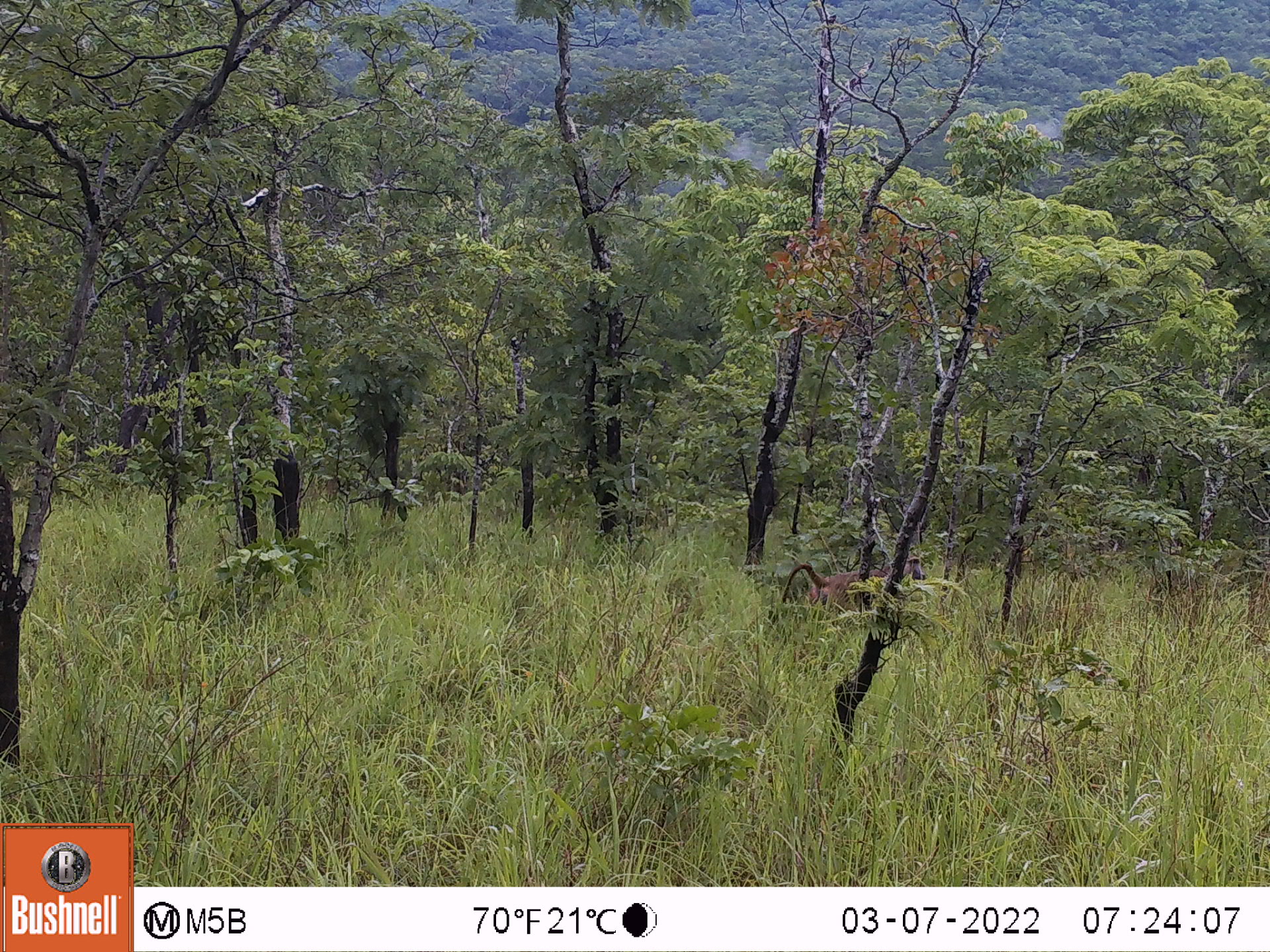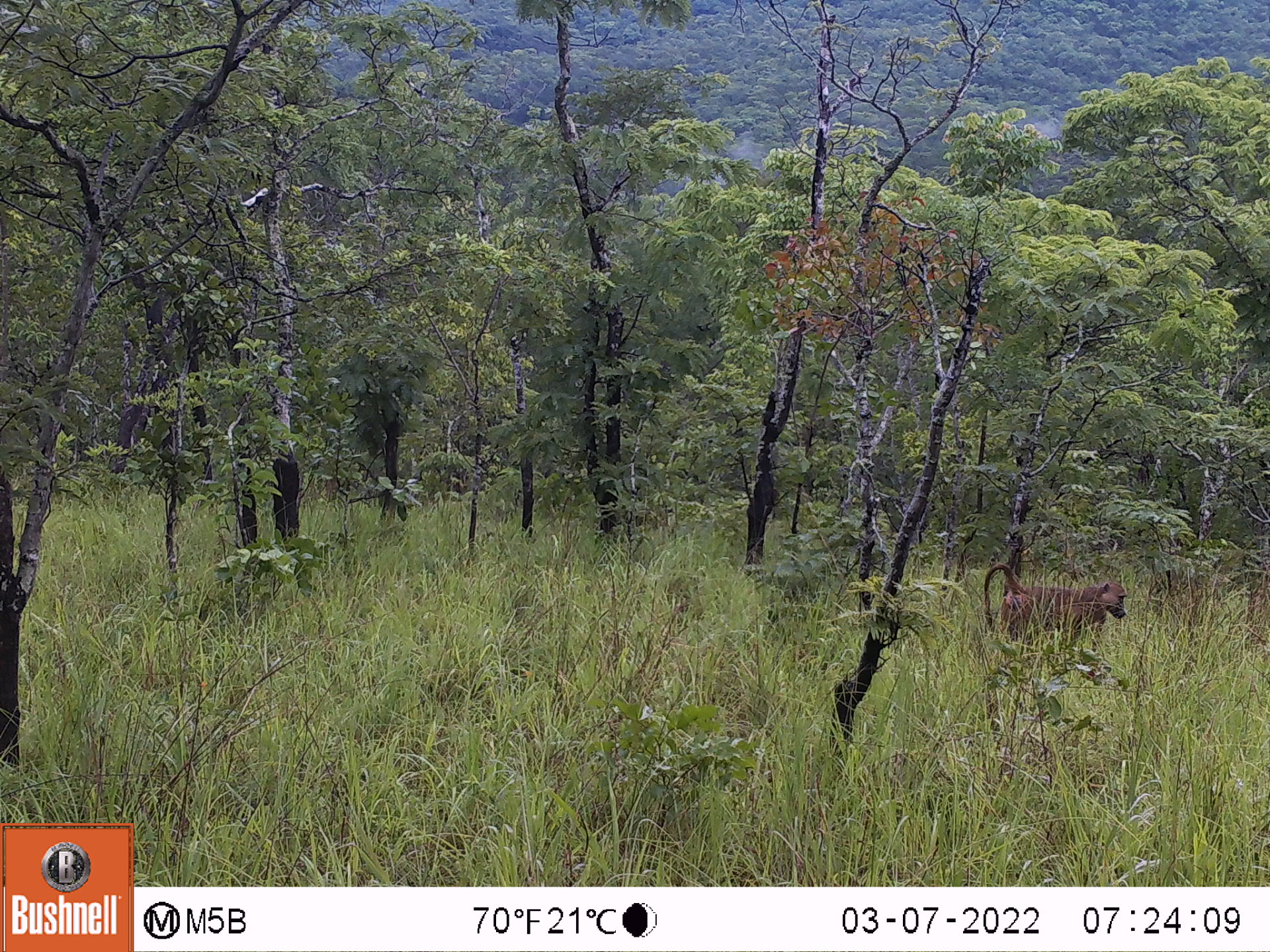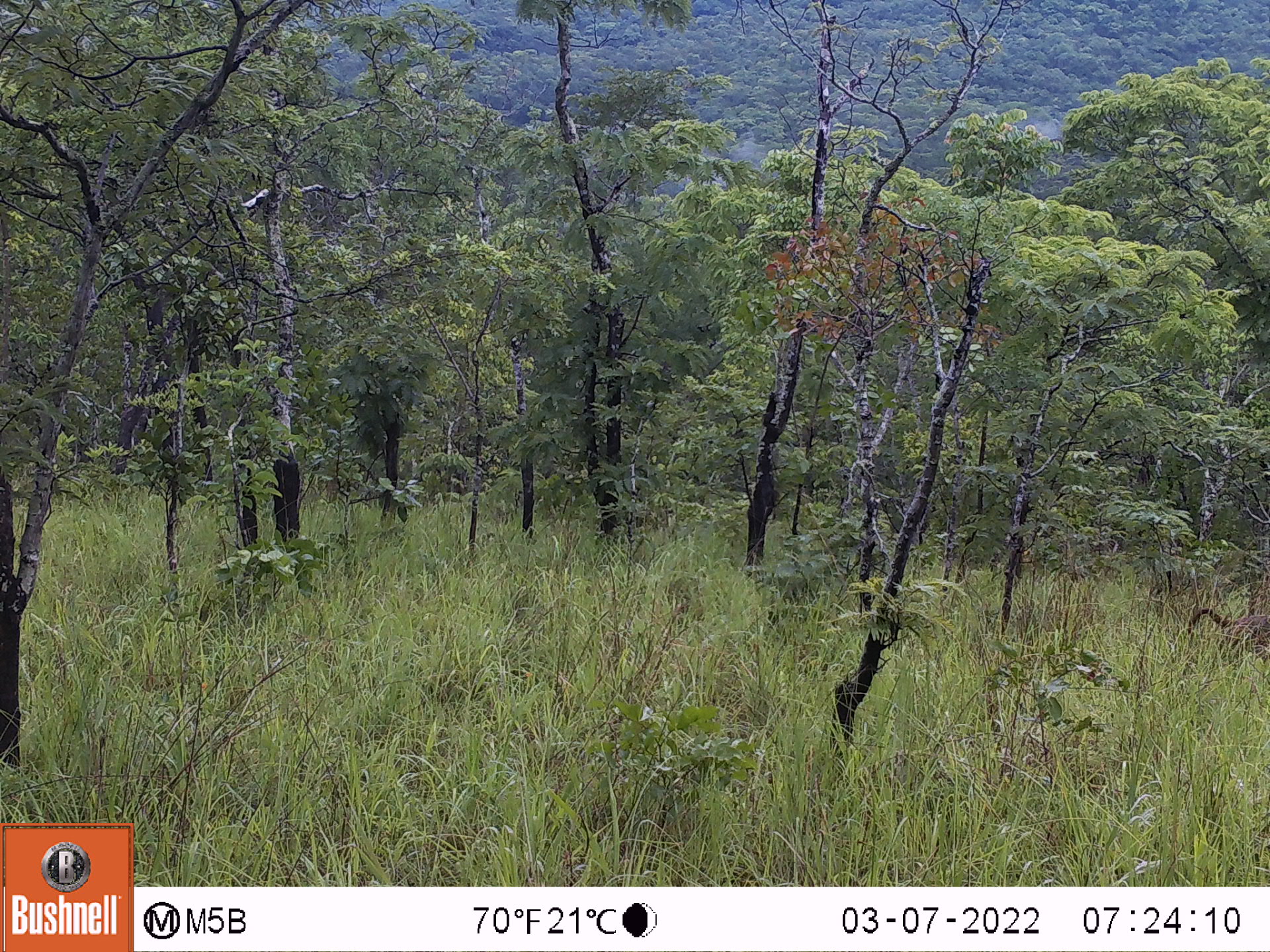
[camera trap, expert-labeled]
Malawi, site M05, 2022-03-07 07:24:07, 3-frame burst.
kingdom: Animalia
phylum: Chordata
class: Mammalia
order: Primates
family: Cercopithecidae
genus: Papio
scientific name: Papio cynocephalus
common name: yellow baboon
Yellow baboon (Papio cynocephalus), count 1.